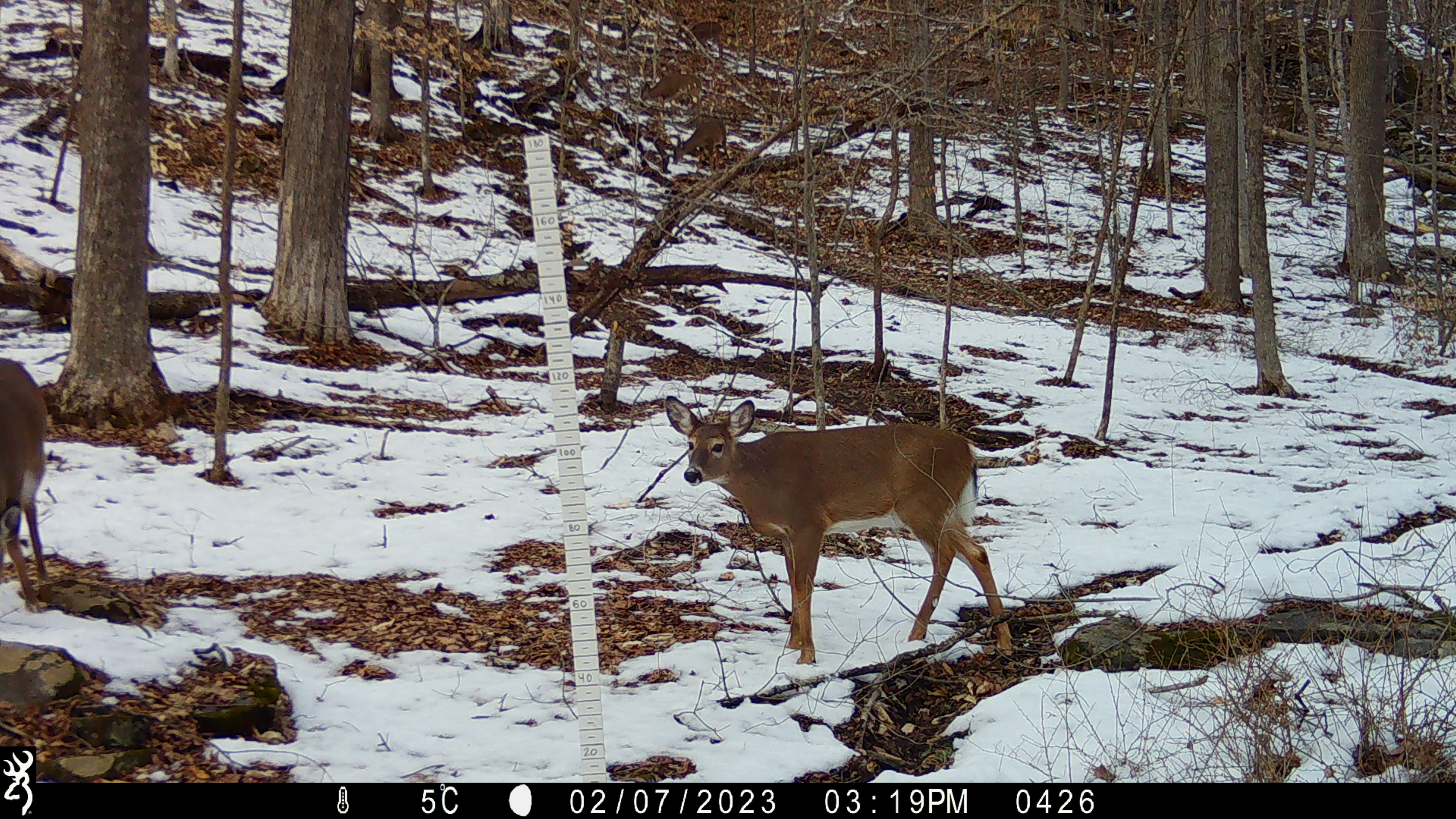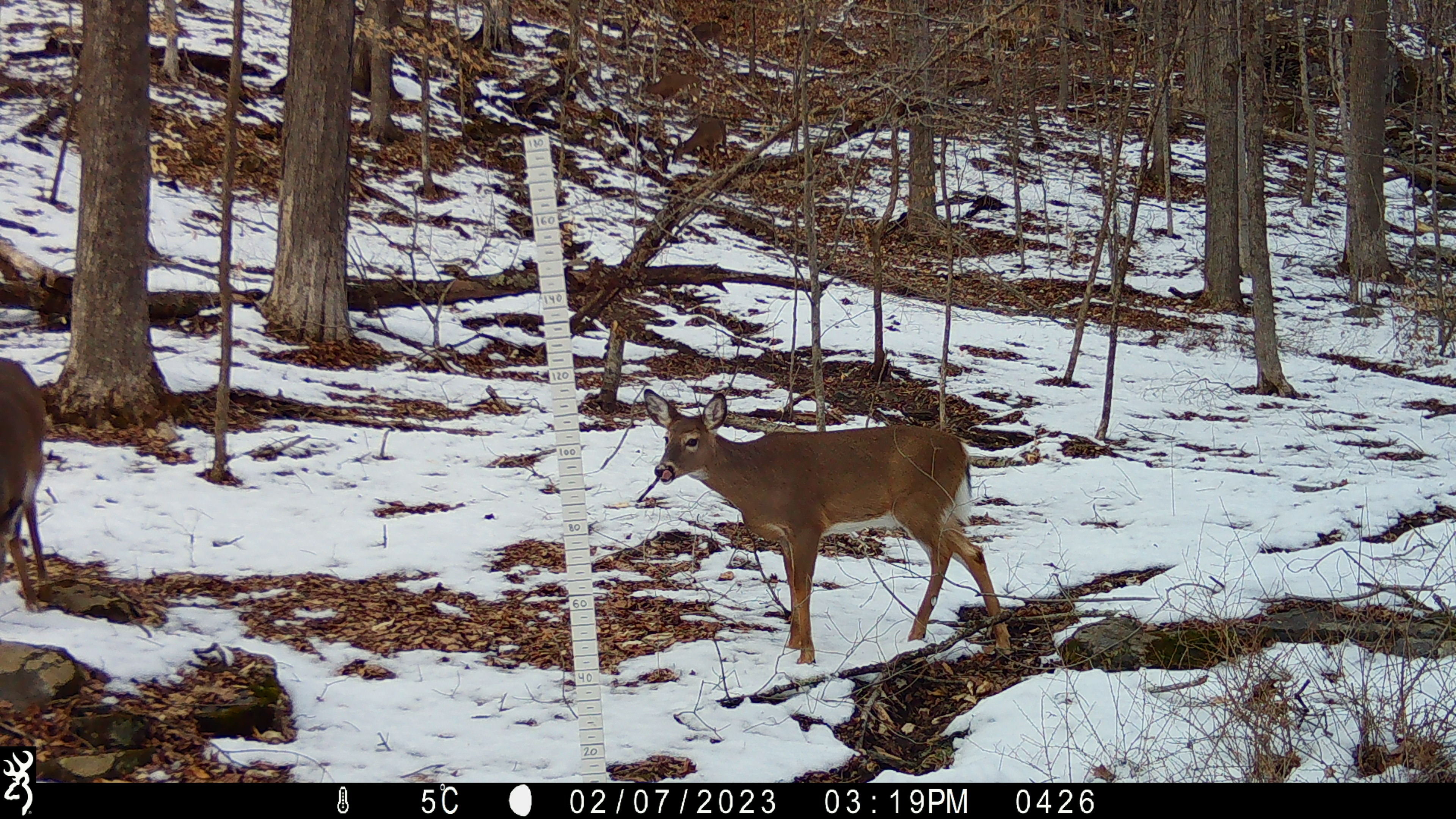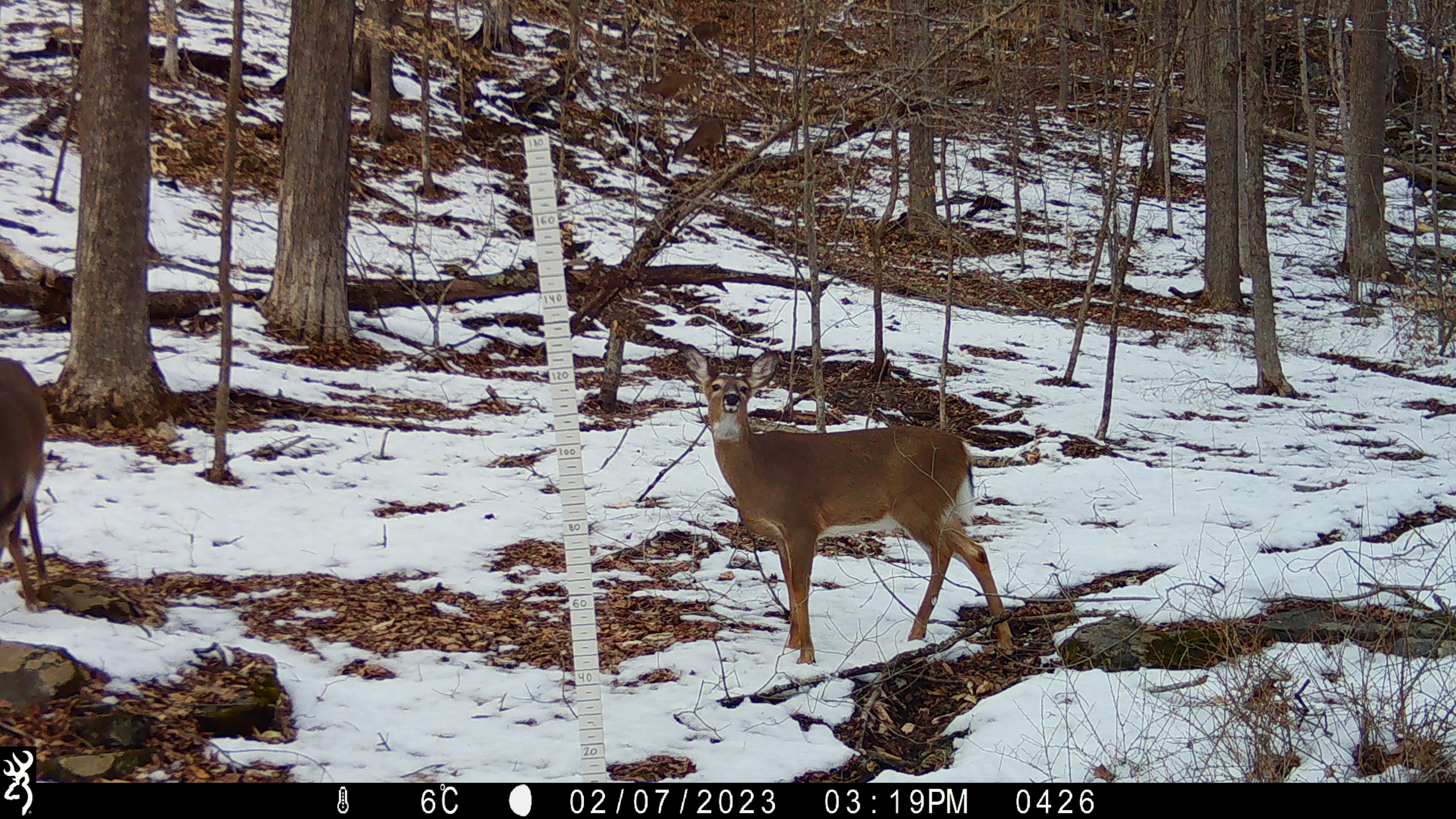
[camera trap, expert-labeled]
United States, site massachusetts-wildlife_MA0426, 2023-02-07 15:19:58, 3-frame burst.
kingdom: Animalia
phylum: Chordata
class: Mammalia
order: Artiodactyla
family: Cervidae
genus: Odocoileus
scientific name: Odocoileus virginianus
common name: white-tailed deer